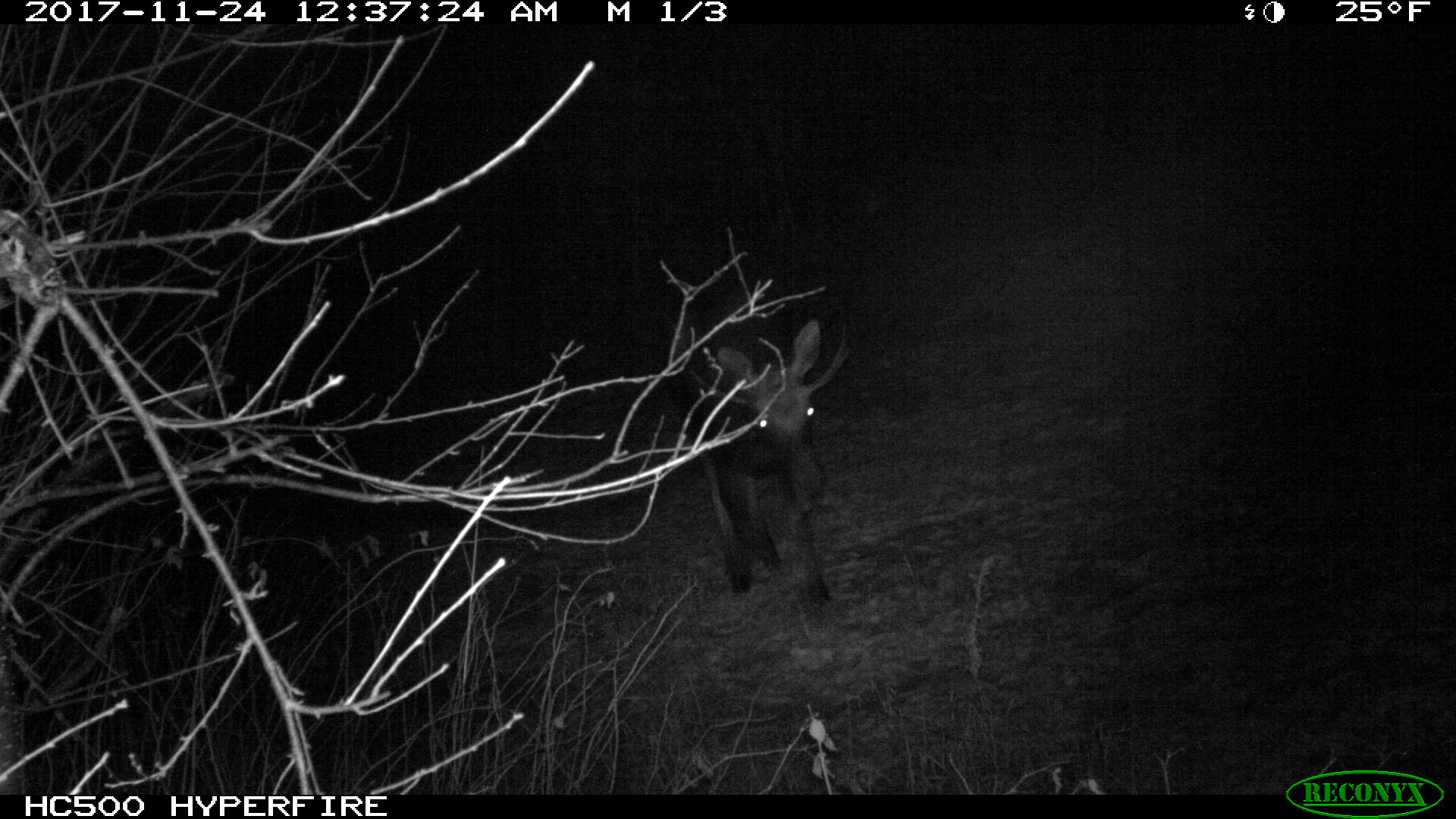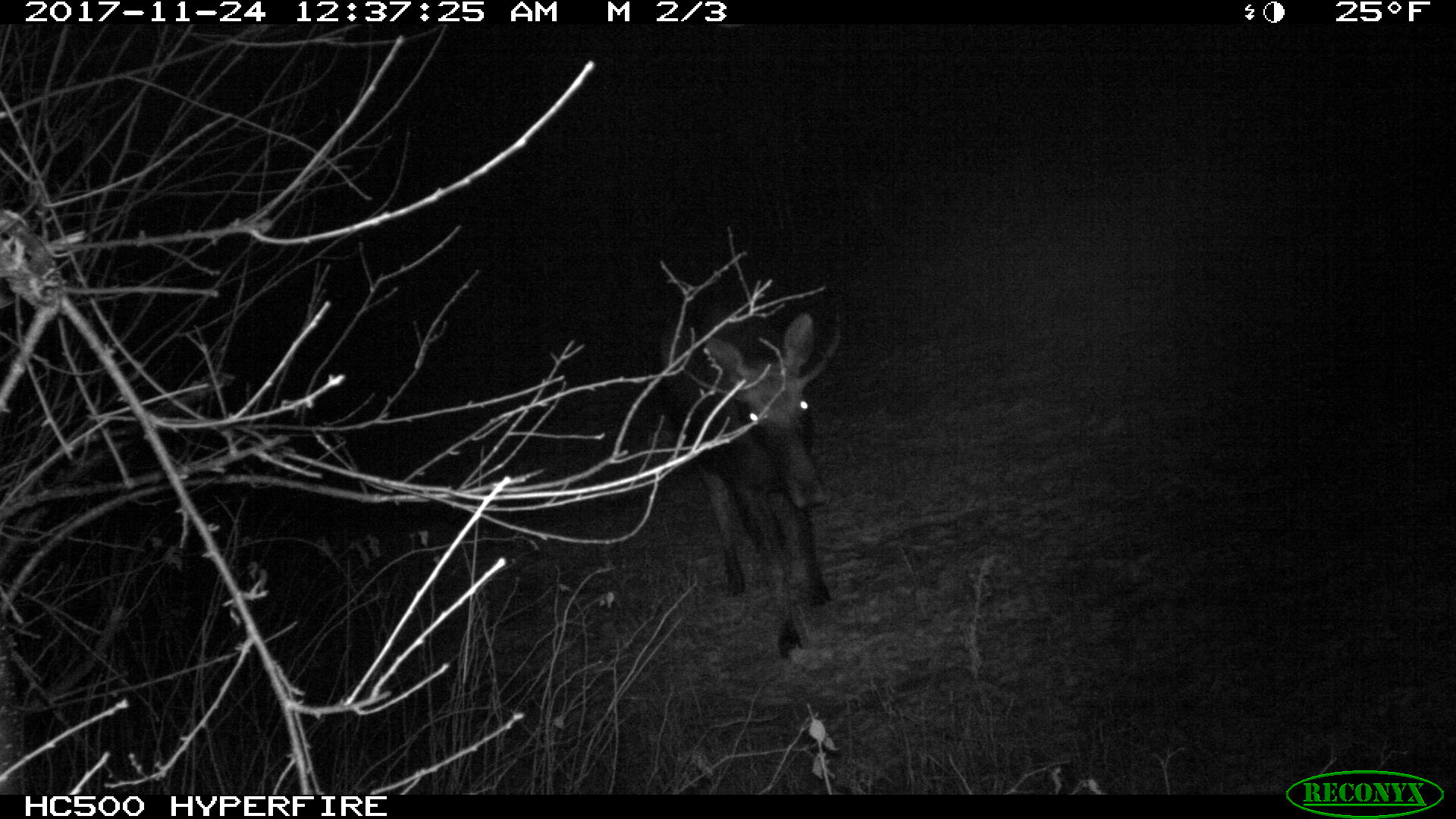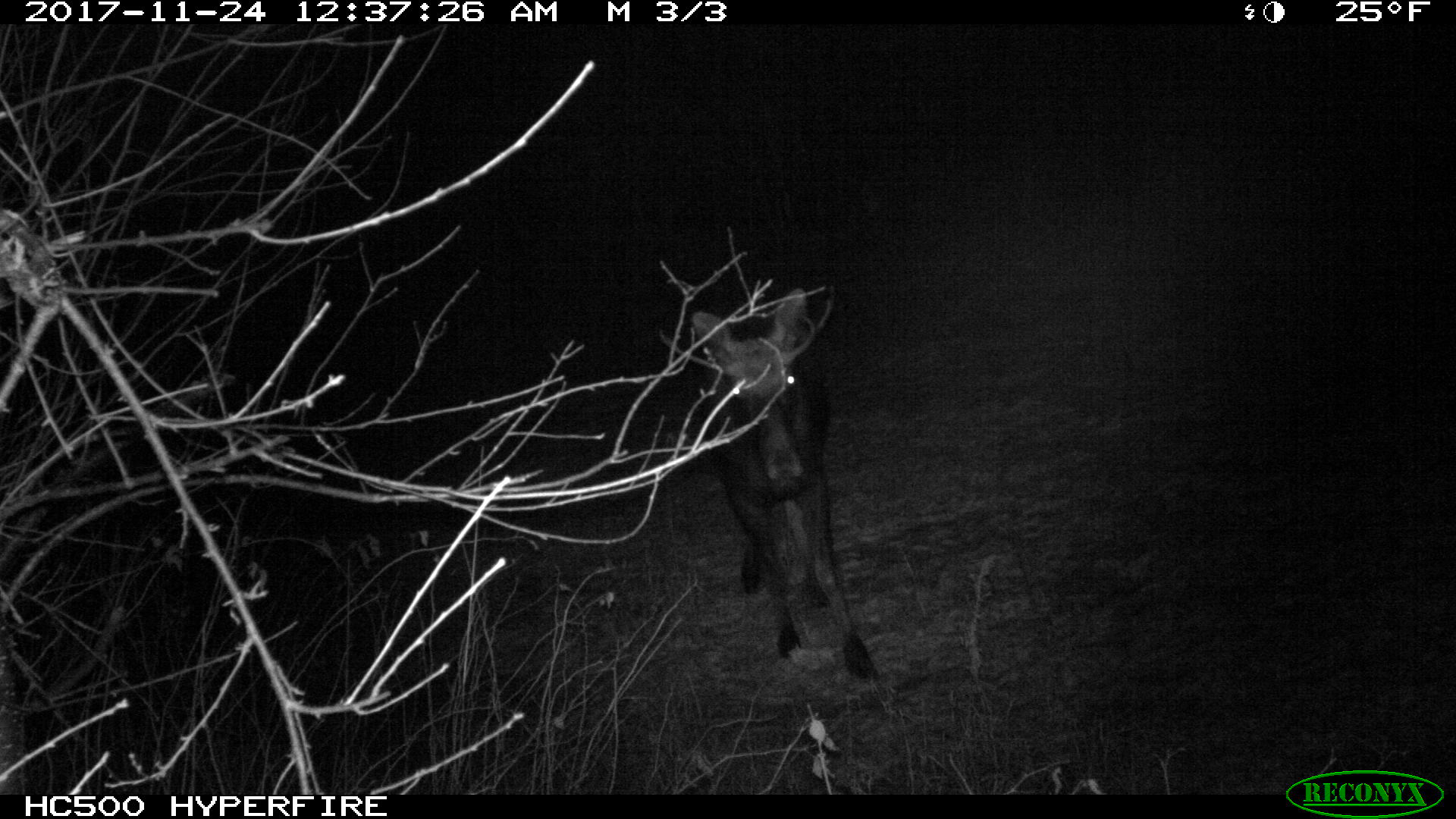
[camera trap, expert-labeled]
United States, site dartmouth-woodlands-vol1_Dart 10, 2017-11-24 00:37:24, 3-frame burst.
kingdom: Animalia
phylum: Chordata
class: Mammalia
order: Artiodactyla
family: Cervidae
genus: Alces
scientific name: Alces alces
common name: moose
Moose (Alces alces).